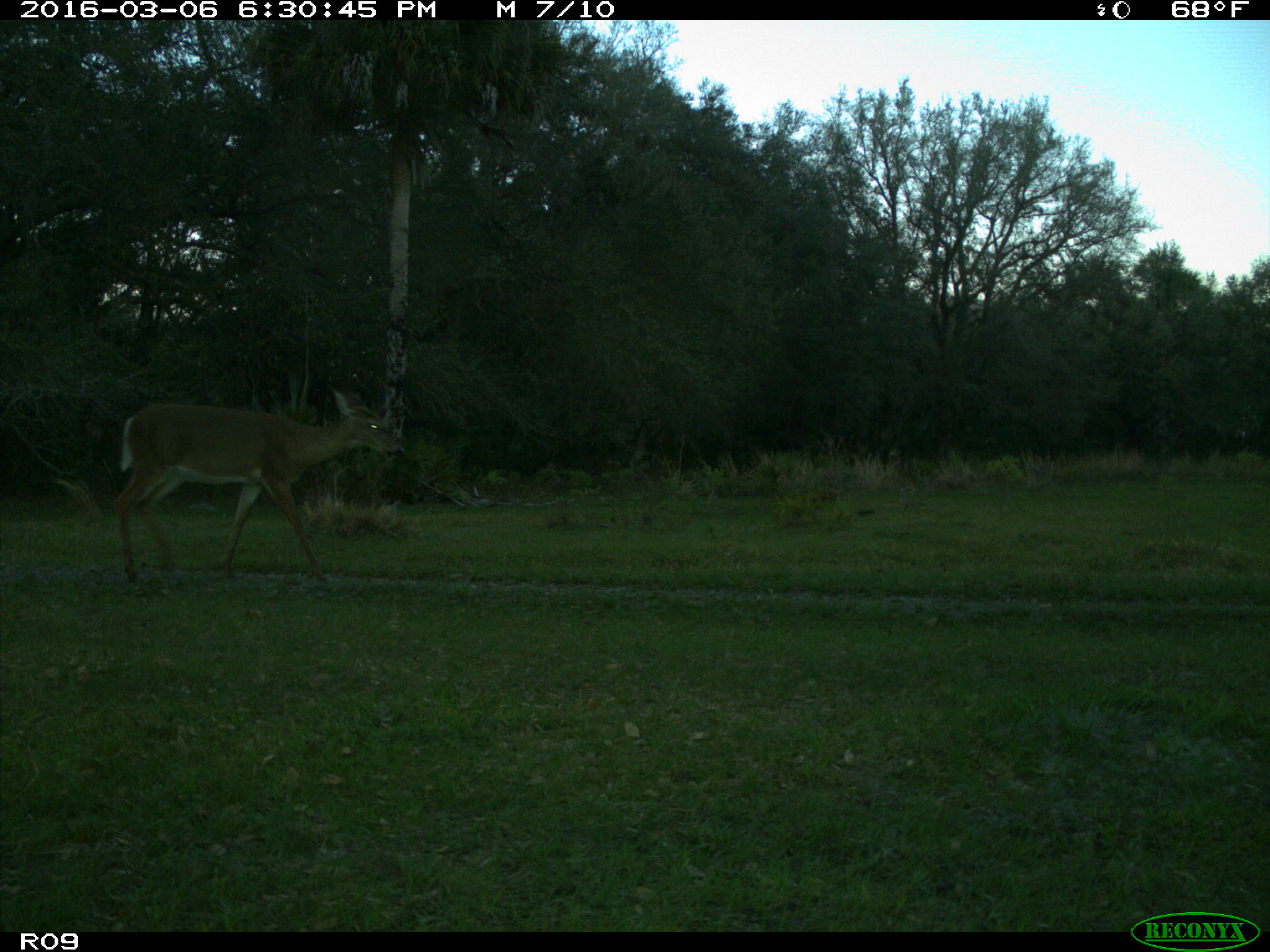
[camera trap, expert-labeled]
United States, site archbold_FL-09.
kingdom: Animalia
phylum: Chordata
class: Mammalia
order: Artiodactyla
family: Cervidae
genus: Odocoileus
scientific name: Odocoileus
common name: deer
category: unidentified deer